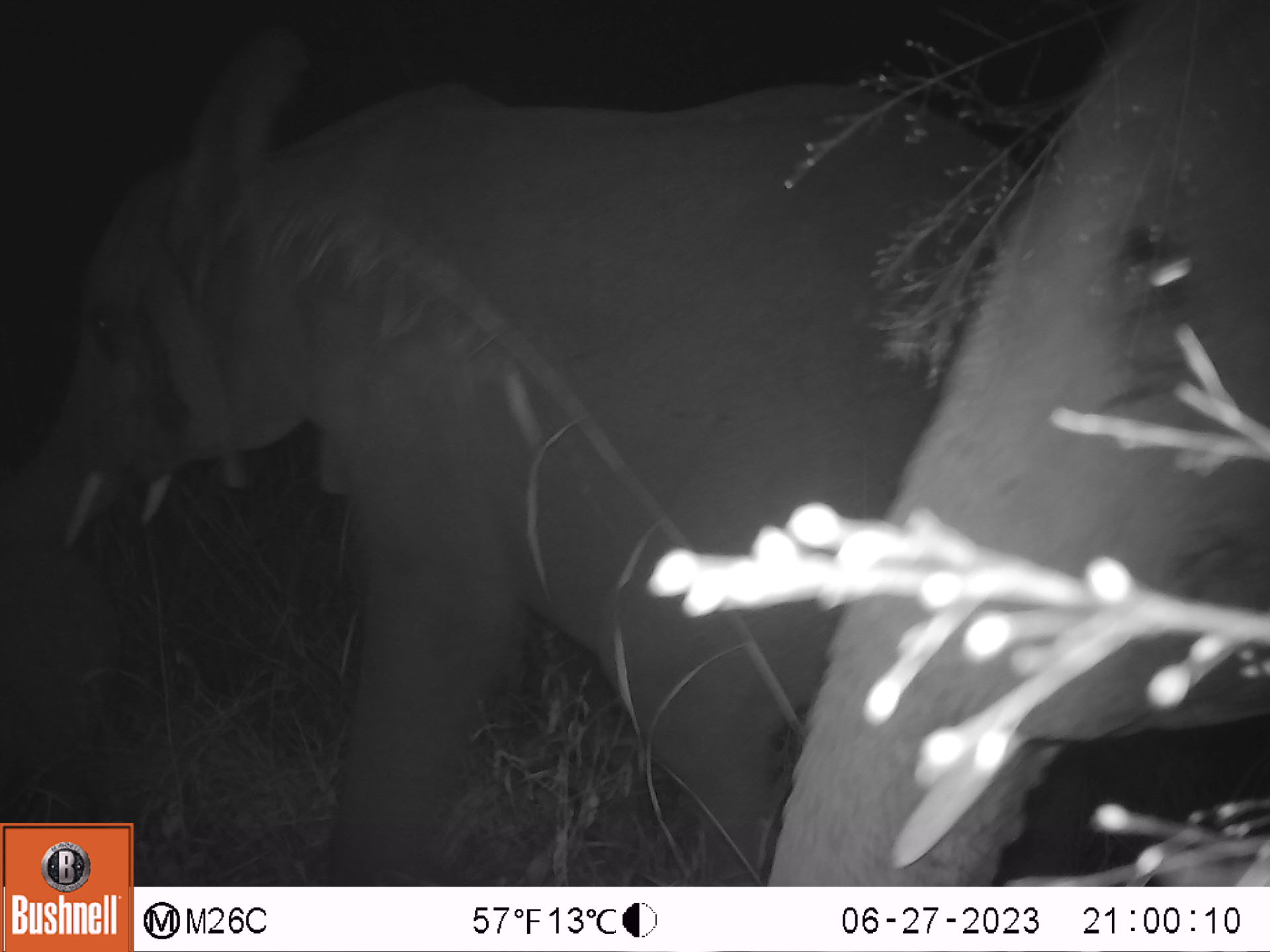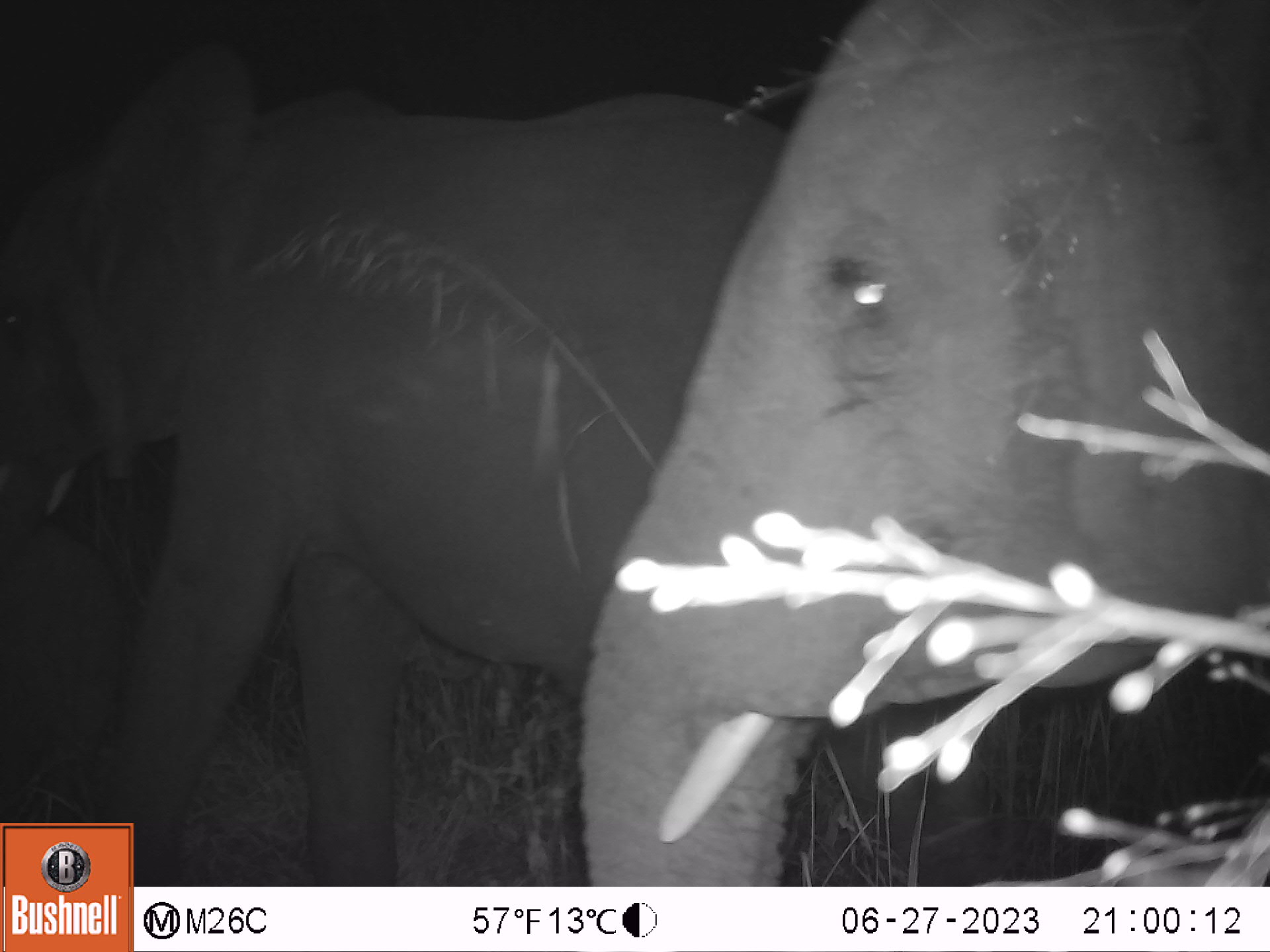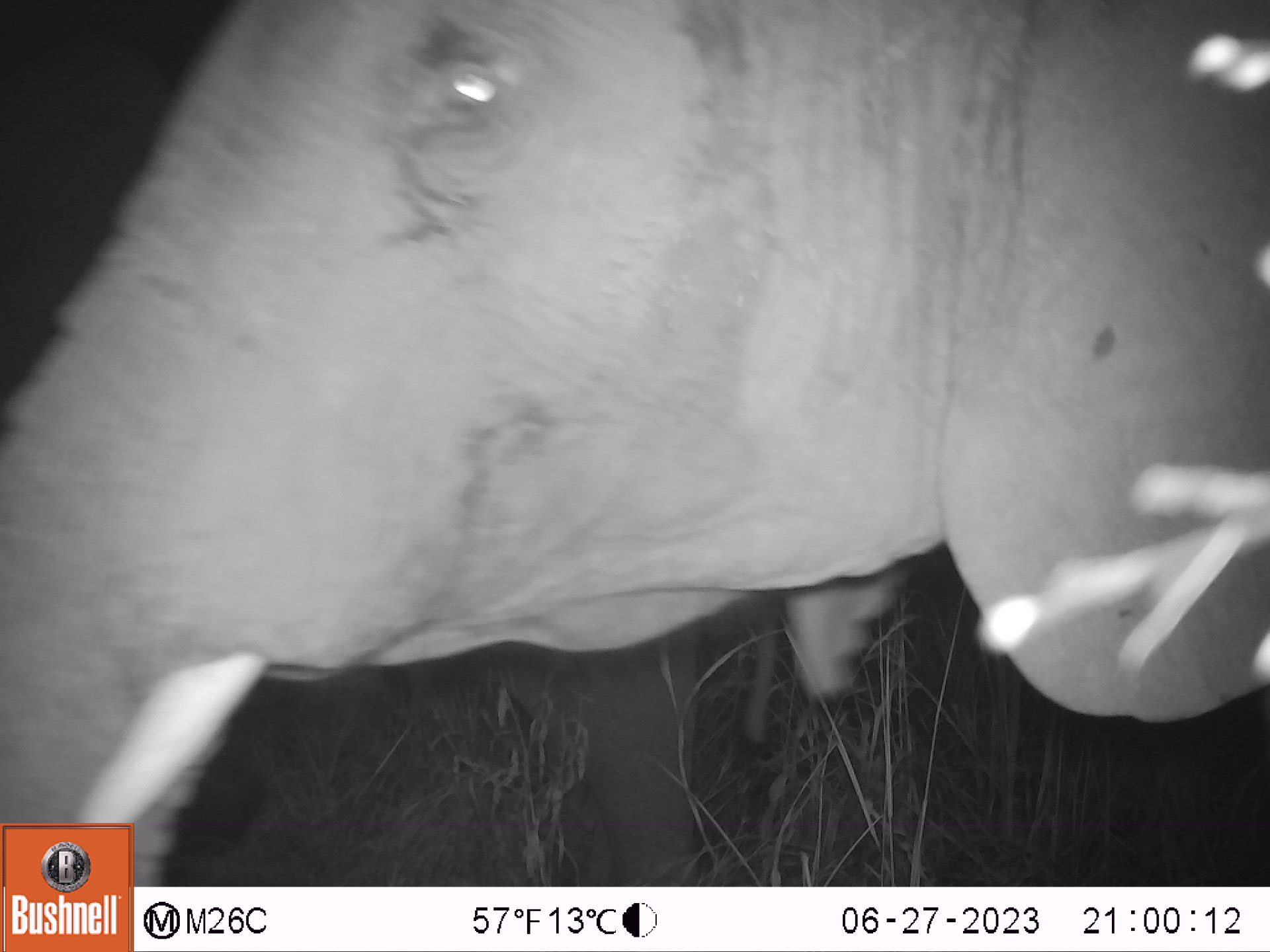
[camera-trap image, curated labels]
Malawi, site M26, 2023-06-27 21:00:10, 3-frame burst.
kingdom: Animalia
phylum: Chordata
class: Mammalia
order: Proboscidea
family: Elephantidae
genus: Loxodonta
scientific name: Loxodonta africana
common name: african savanna elephant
African savanna elephant (Loxodonta africana), count 2.